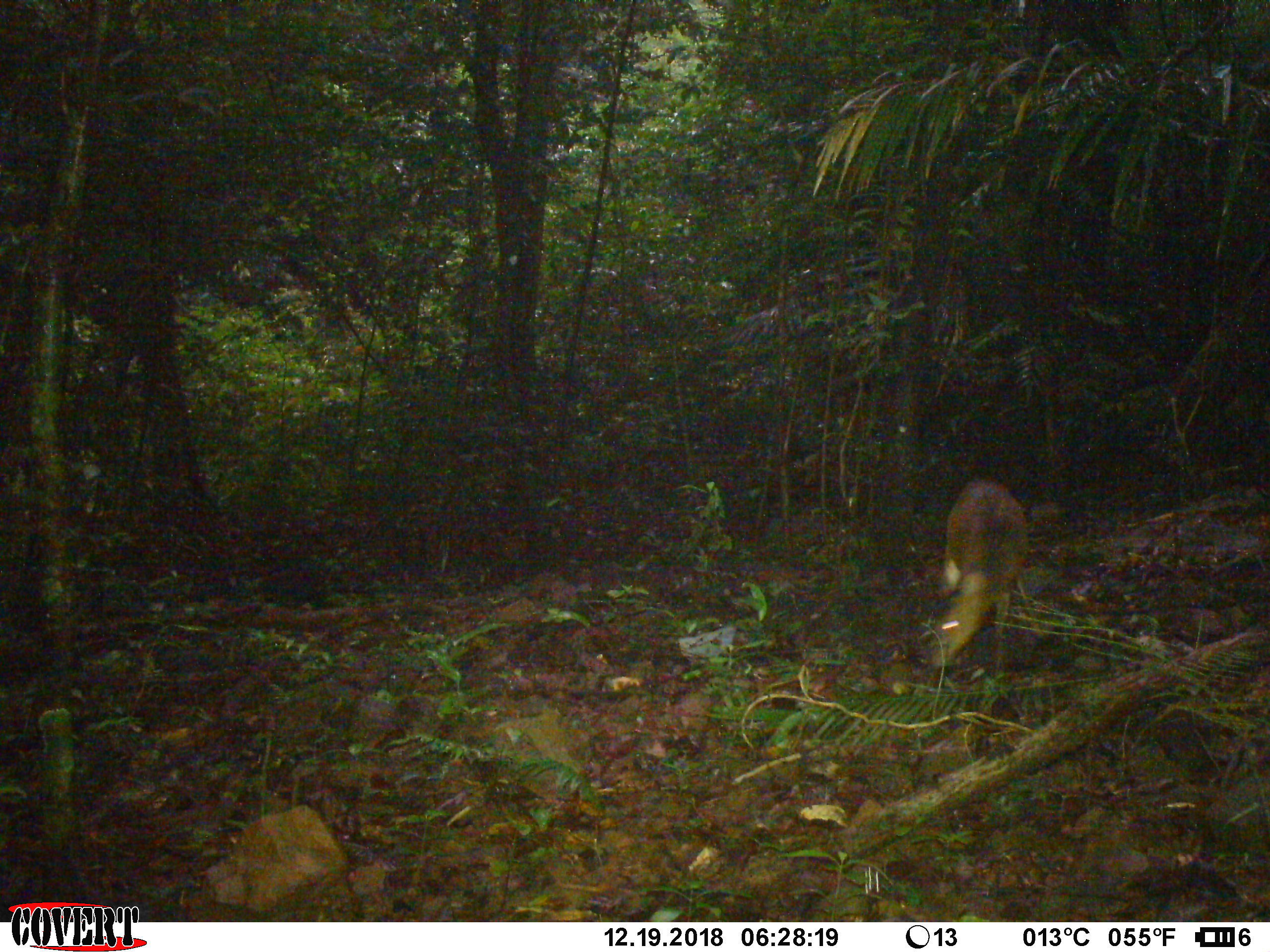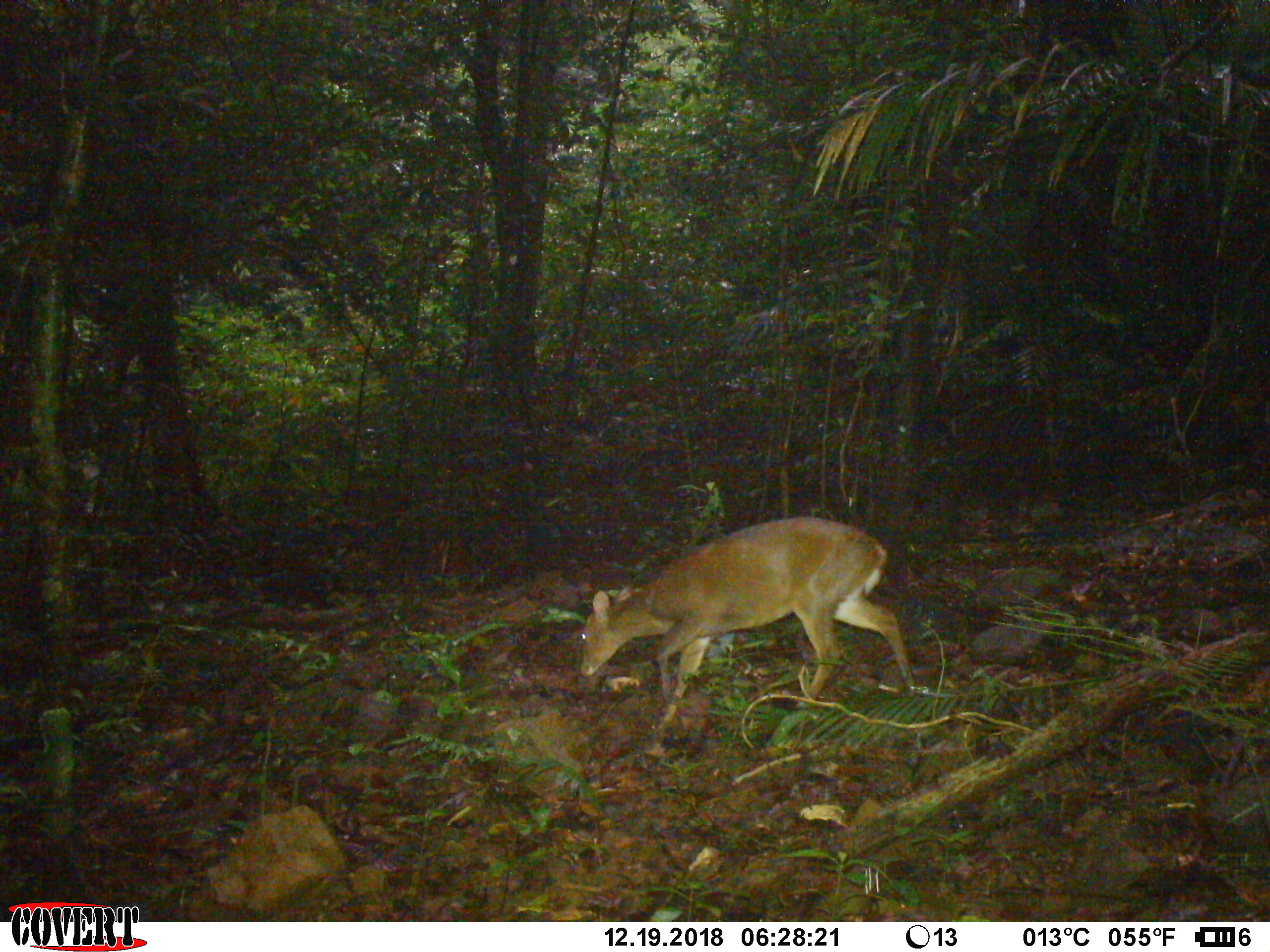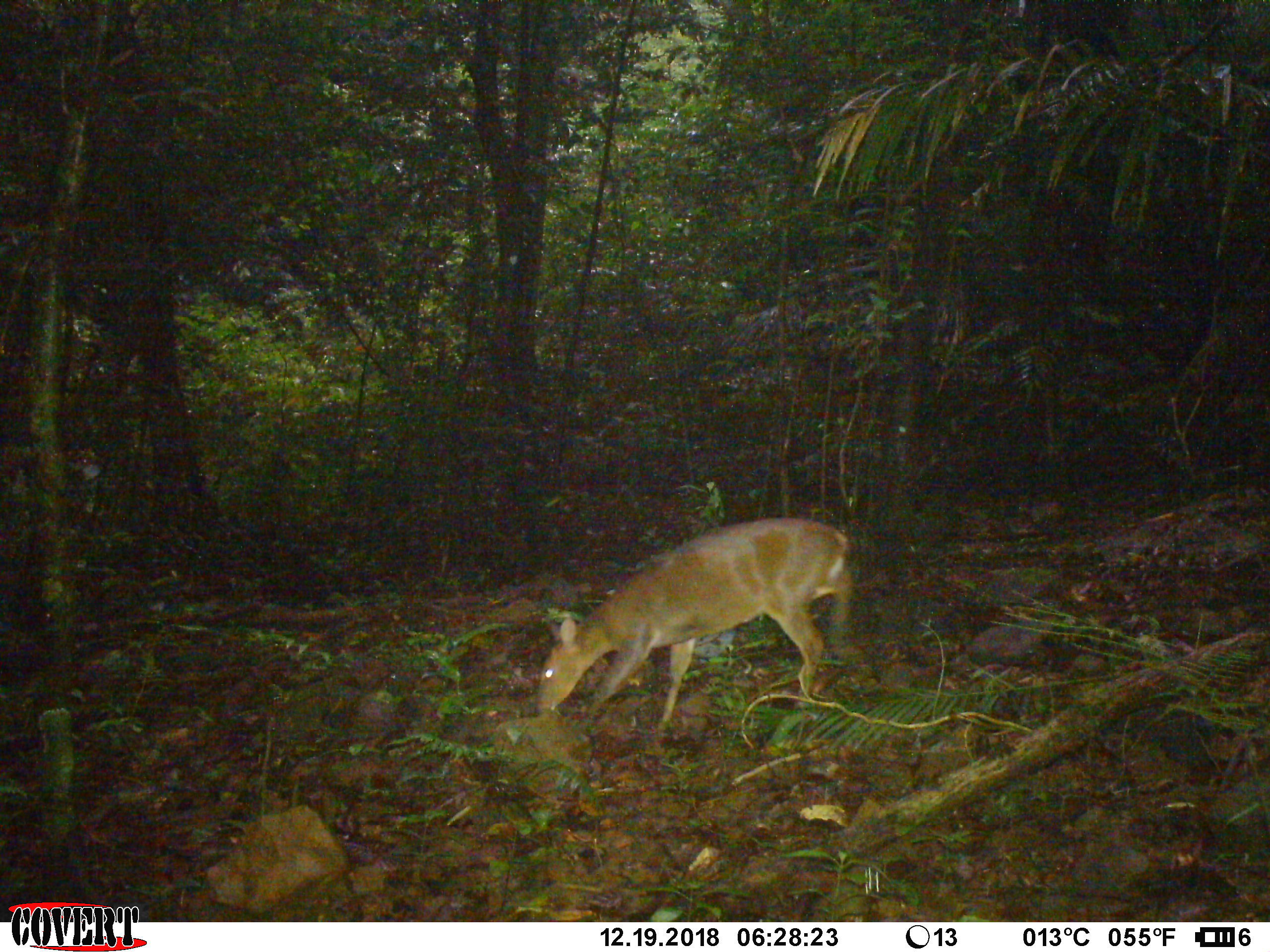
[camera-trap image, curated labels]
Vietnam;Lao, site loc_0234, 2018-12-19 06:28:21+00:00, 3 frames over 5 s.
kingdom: Animalia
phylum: Chordata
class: Mammalia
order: Artiodactyla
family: Cervidae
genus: Muntiacus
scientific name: Muntiacus vuquangensis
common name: large-antlered muntjac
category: large antlered muntjac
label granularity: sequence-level